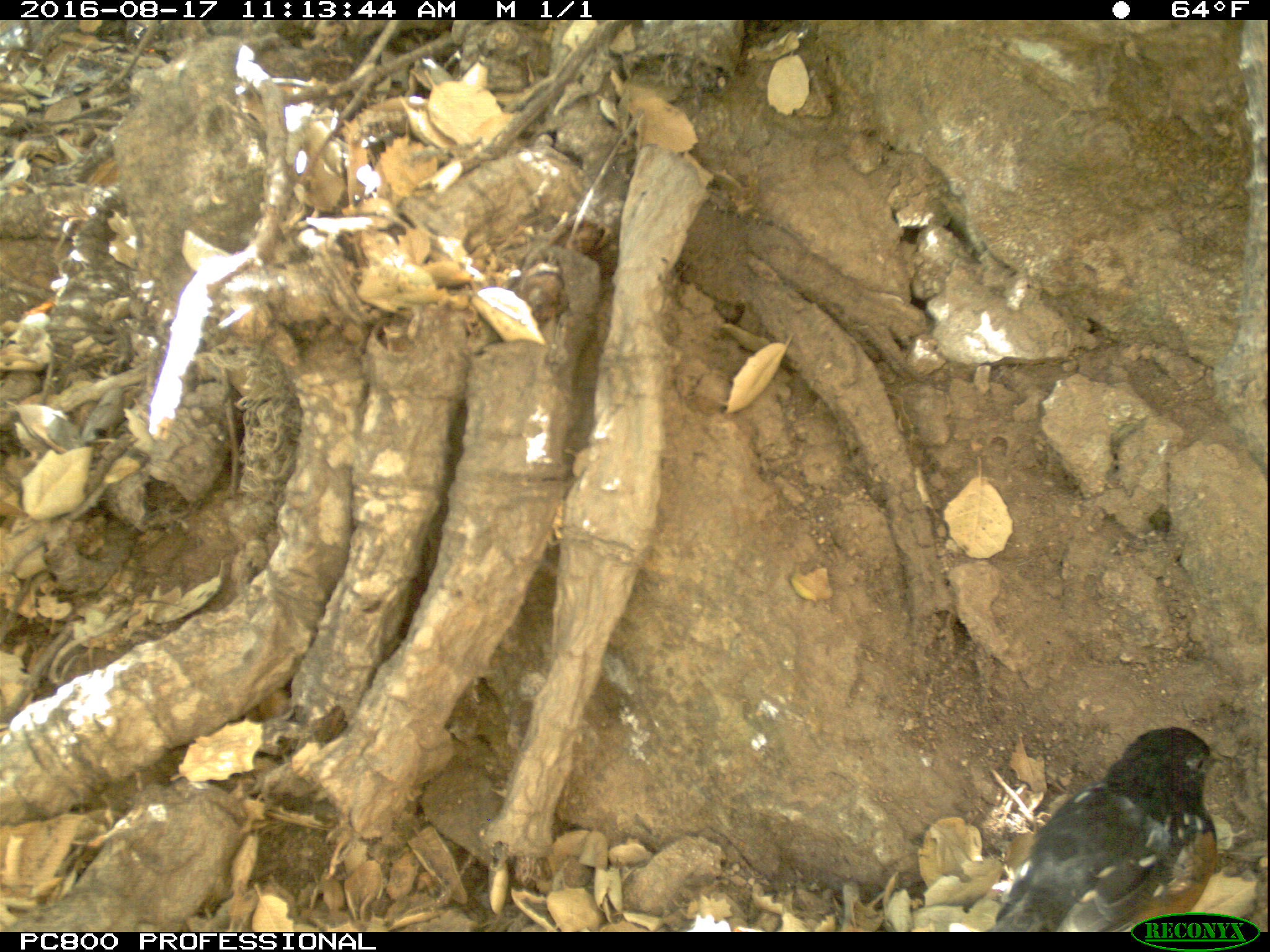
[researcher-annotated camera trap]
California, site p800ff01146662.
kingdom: Animalia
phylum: Chordata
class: Aves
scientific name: Aves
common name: bird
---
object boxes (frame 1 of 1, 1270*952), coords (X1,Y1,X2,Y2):
bird: (969,723,1226,930)